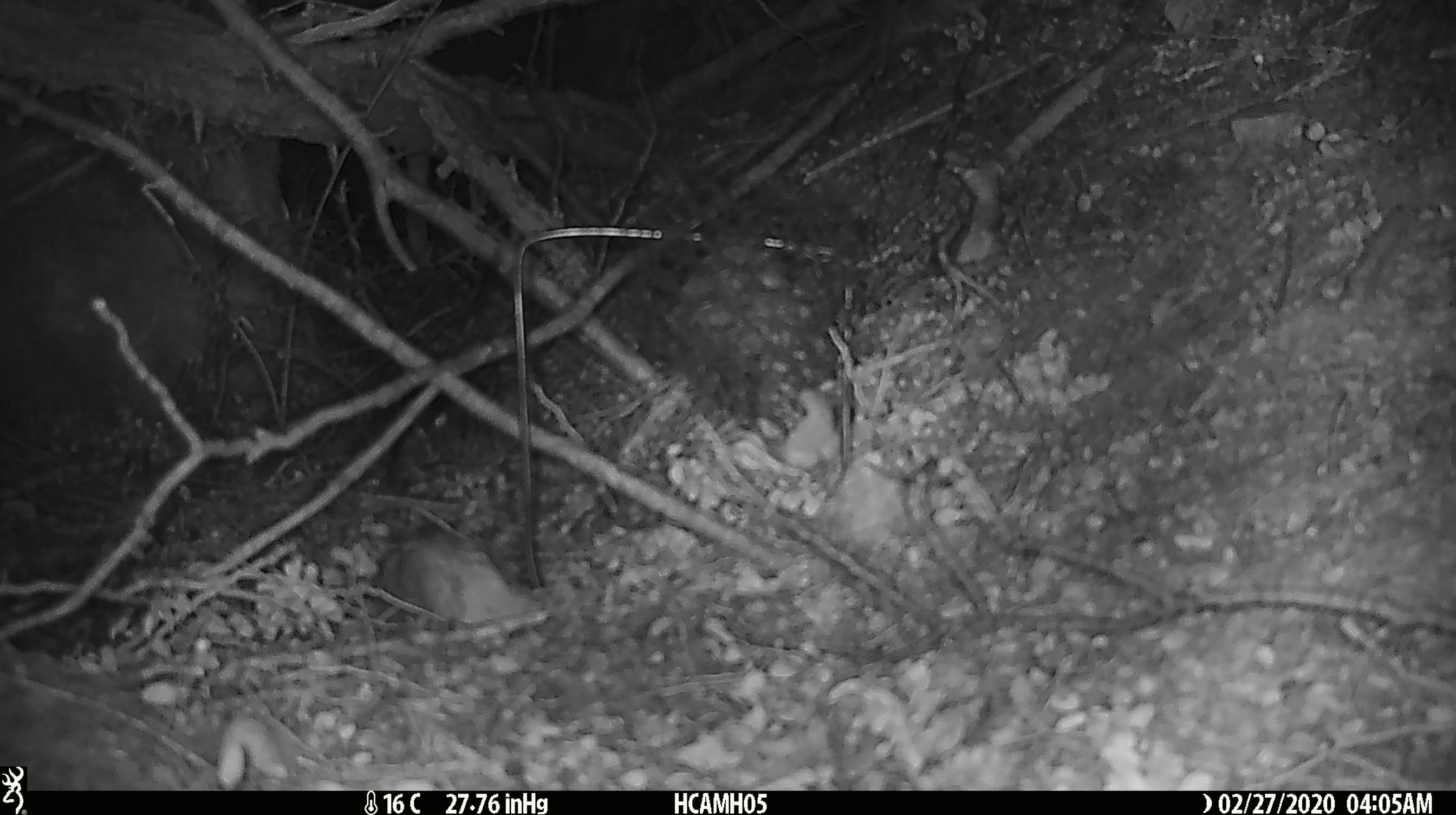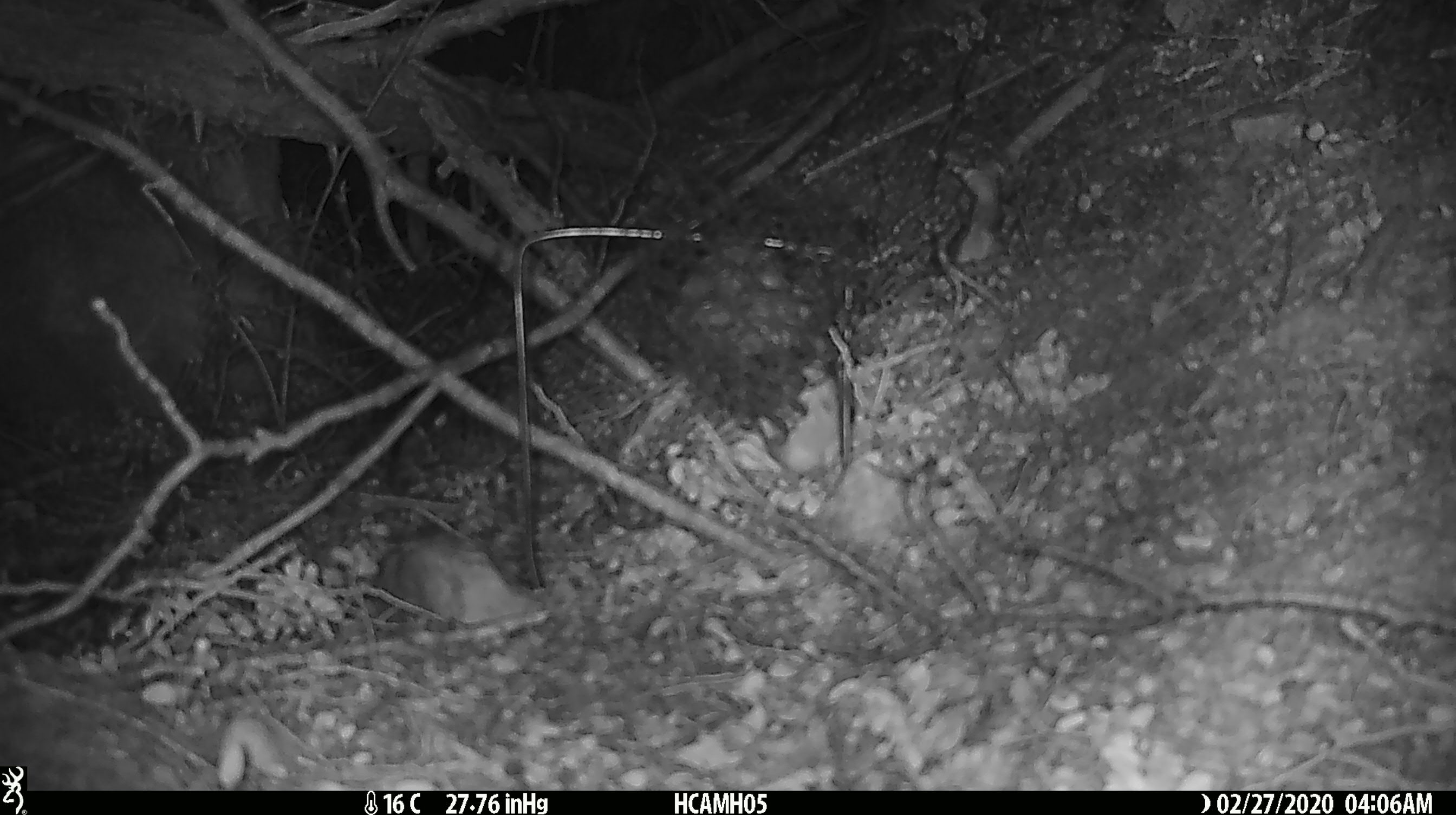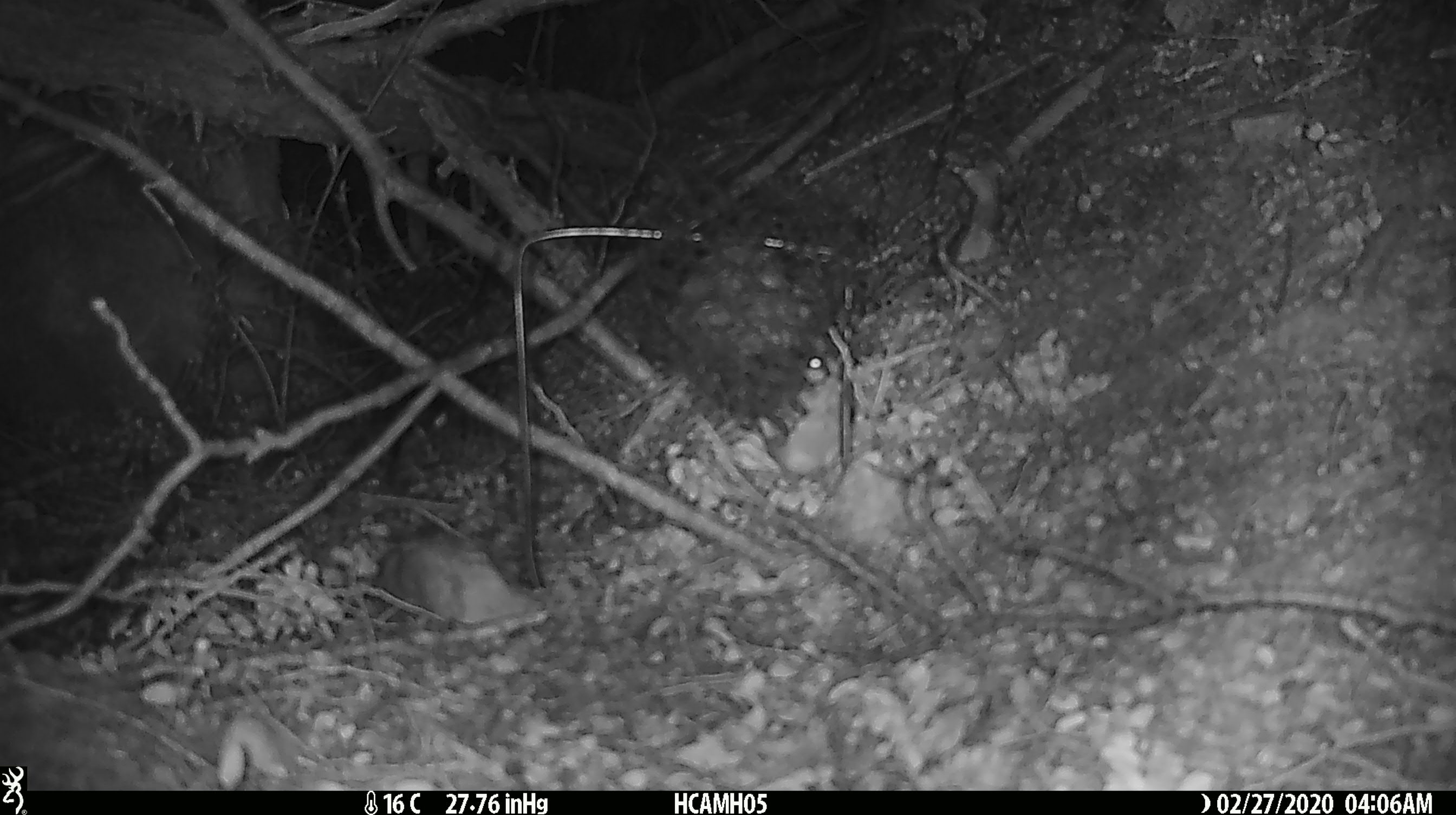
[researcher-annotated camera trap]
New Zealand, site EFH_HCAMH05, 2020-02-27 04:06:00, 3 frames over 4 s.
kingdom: Animalia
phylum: Chordata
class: Mammalia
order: Rodentia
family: Muridae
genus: Mus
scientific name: Mus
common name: mouse